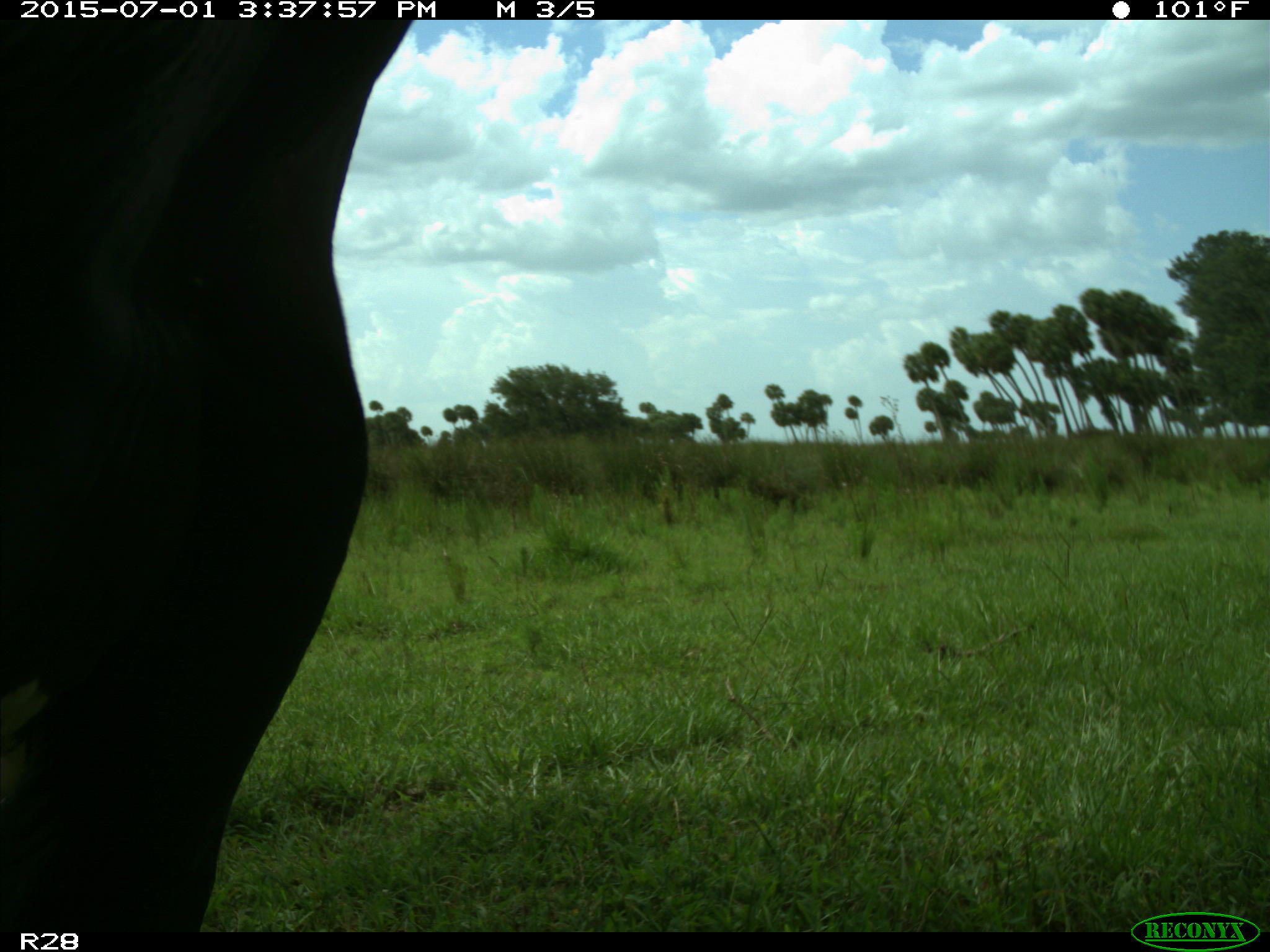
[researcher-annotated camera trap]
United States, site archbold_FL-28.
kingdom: Animalia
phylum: Chordata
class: Mammalia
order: Artiodactyla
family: Bovidae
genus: Bos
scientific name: Bos taurus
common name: domestic cow